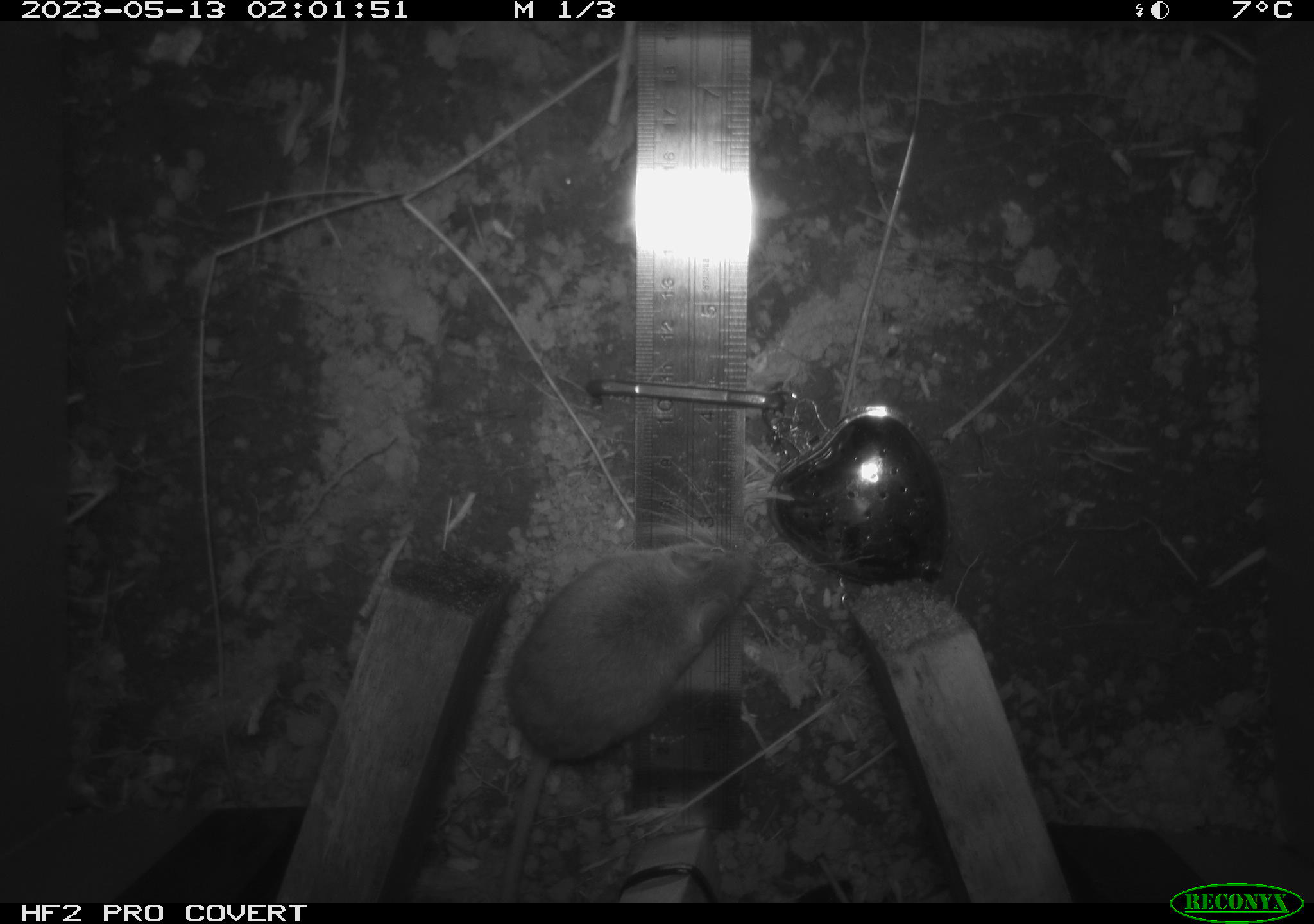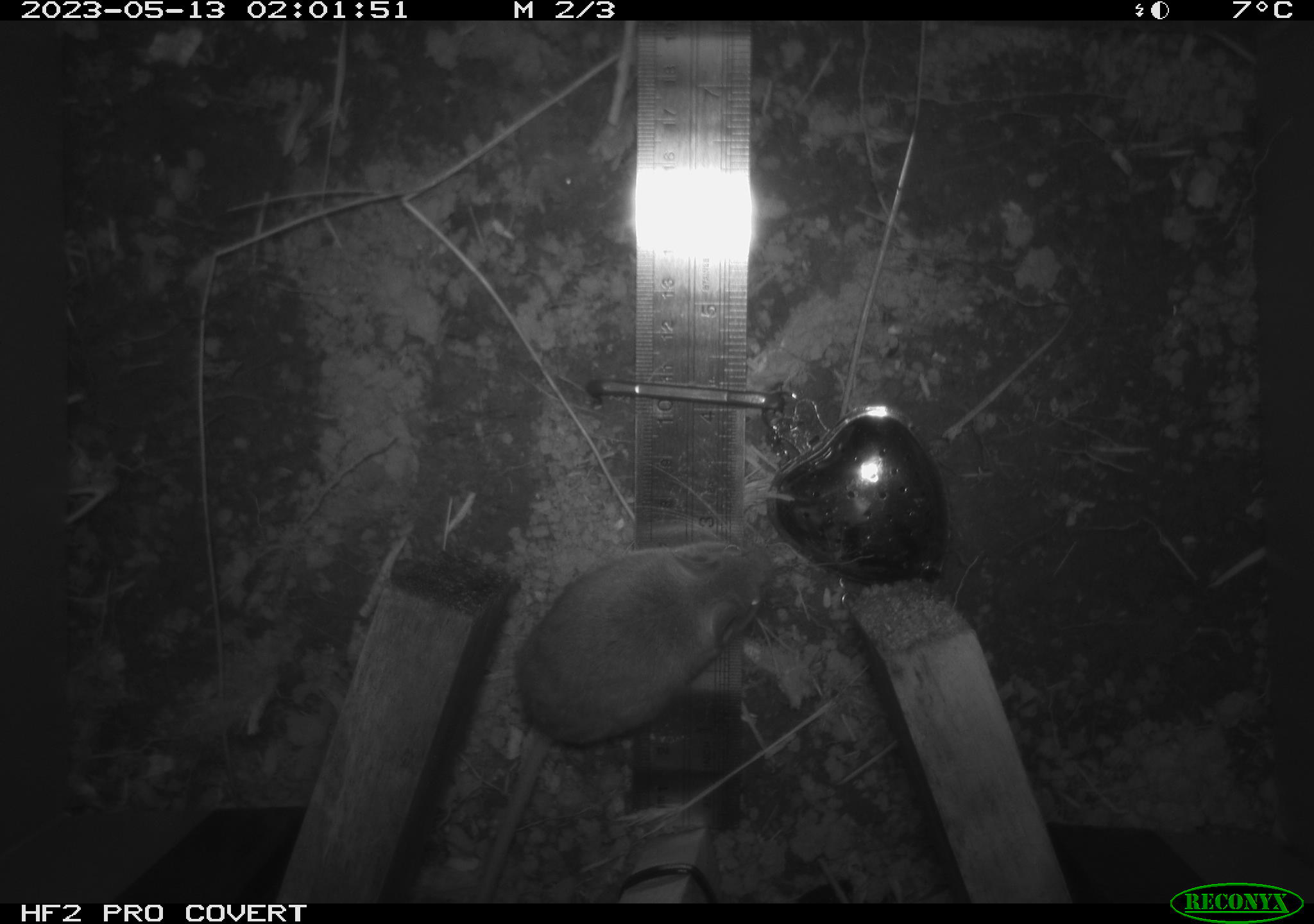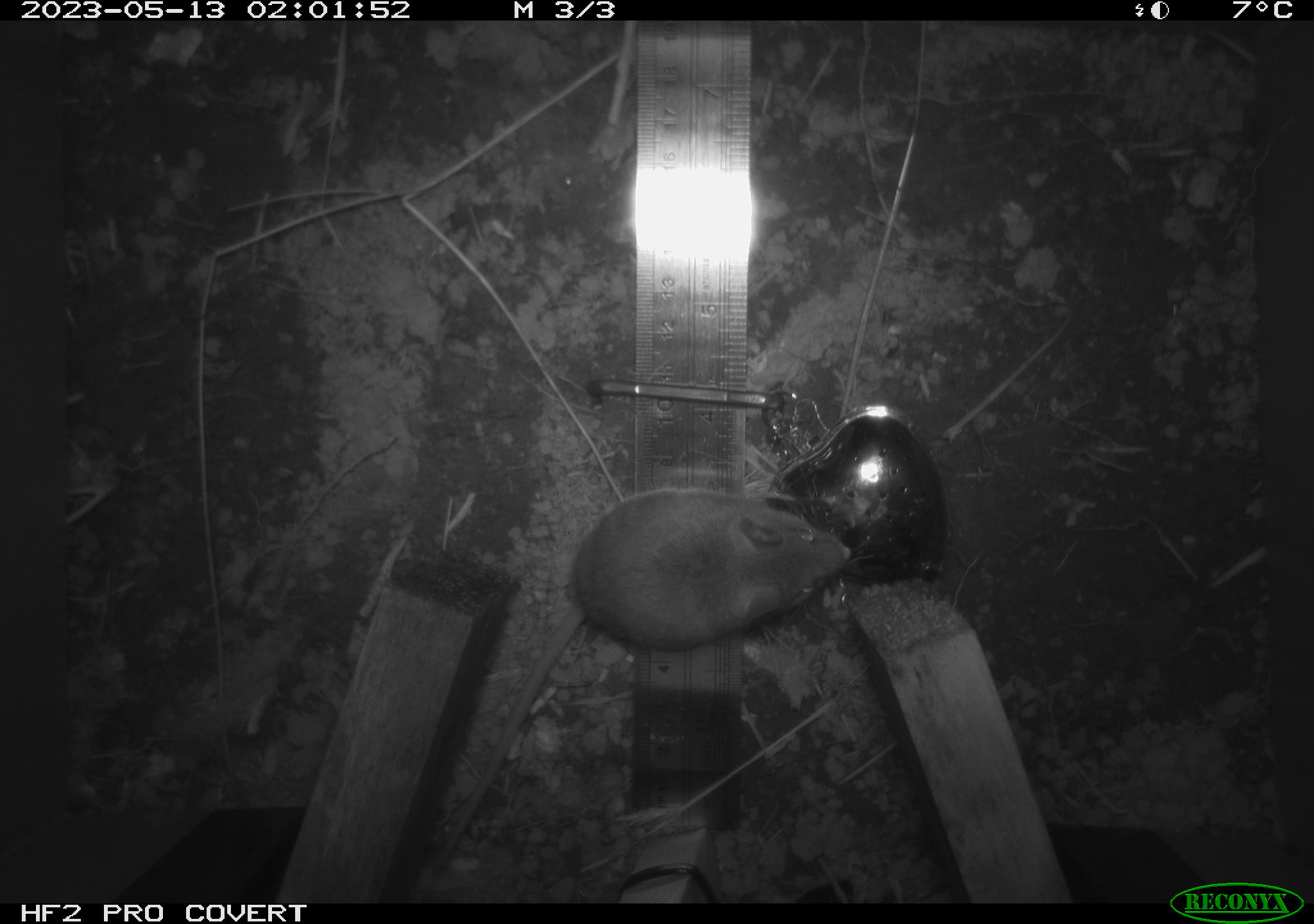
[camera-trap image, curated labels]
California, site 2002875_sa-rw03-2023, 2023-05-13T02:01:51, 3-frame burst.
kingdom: Animalia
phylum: Chordata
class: Mammalia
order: Rodentia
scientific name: Rodentia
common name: mouse species